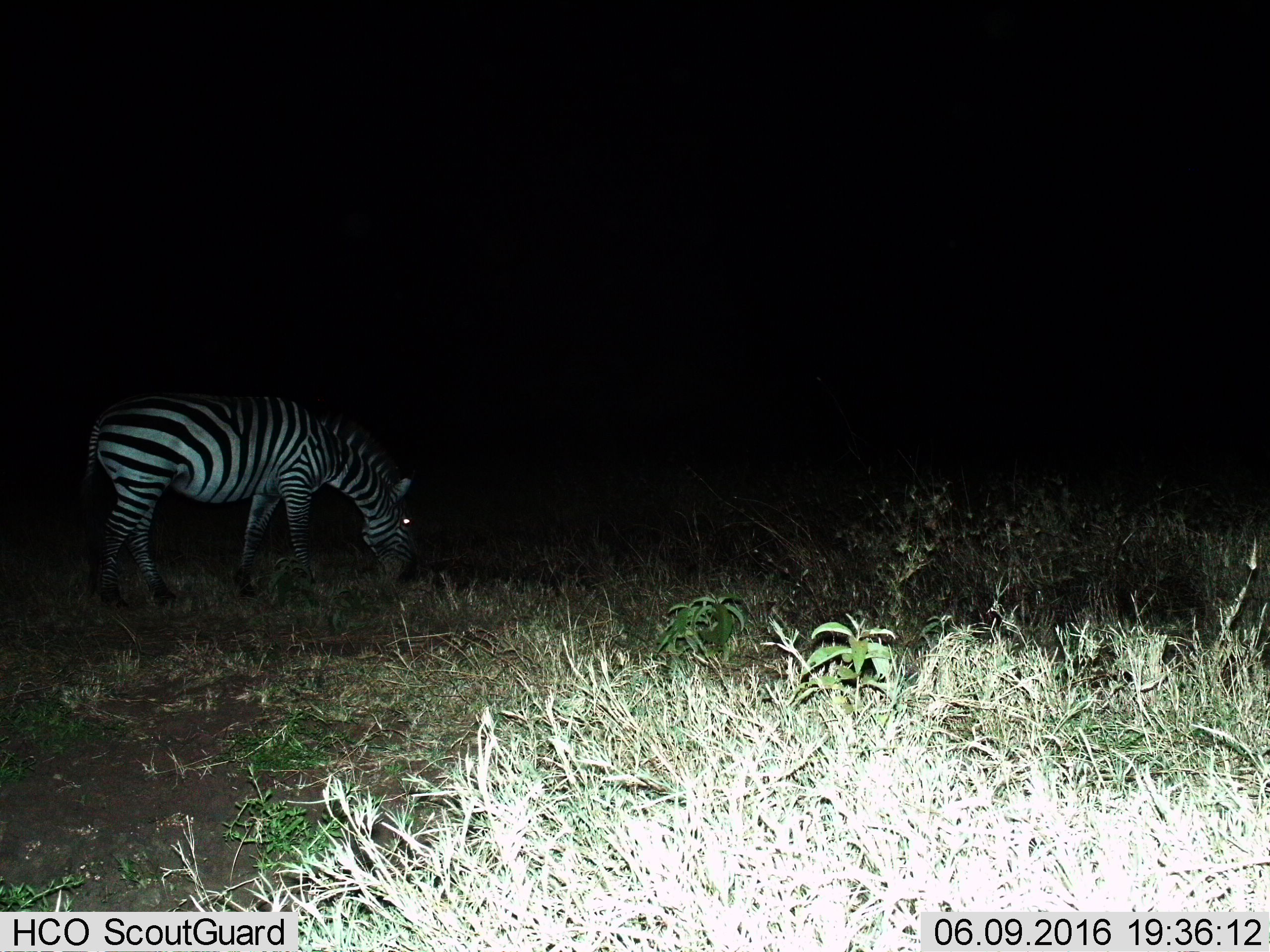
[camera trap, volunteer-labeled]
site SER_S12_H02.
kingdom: Animalia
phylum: Chordata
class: Mammalia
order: Perissodactyla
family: Equidae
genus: Equus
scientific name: Equus quagga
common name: plains zebra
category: zebraplains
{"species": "zebraplains (plains zebra) (Equus quagga)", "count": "1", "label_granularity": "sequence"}